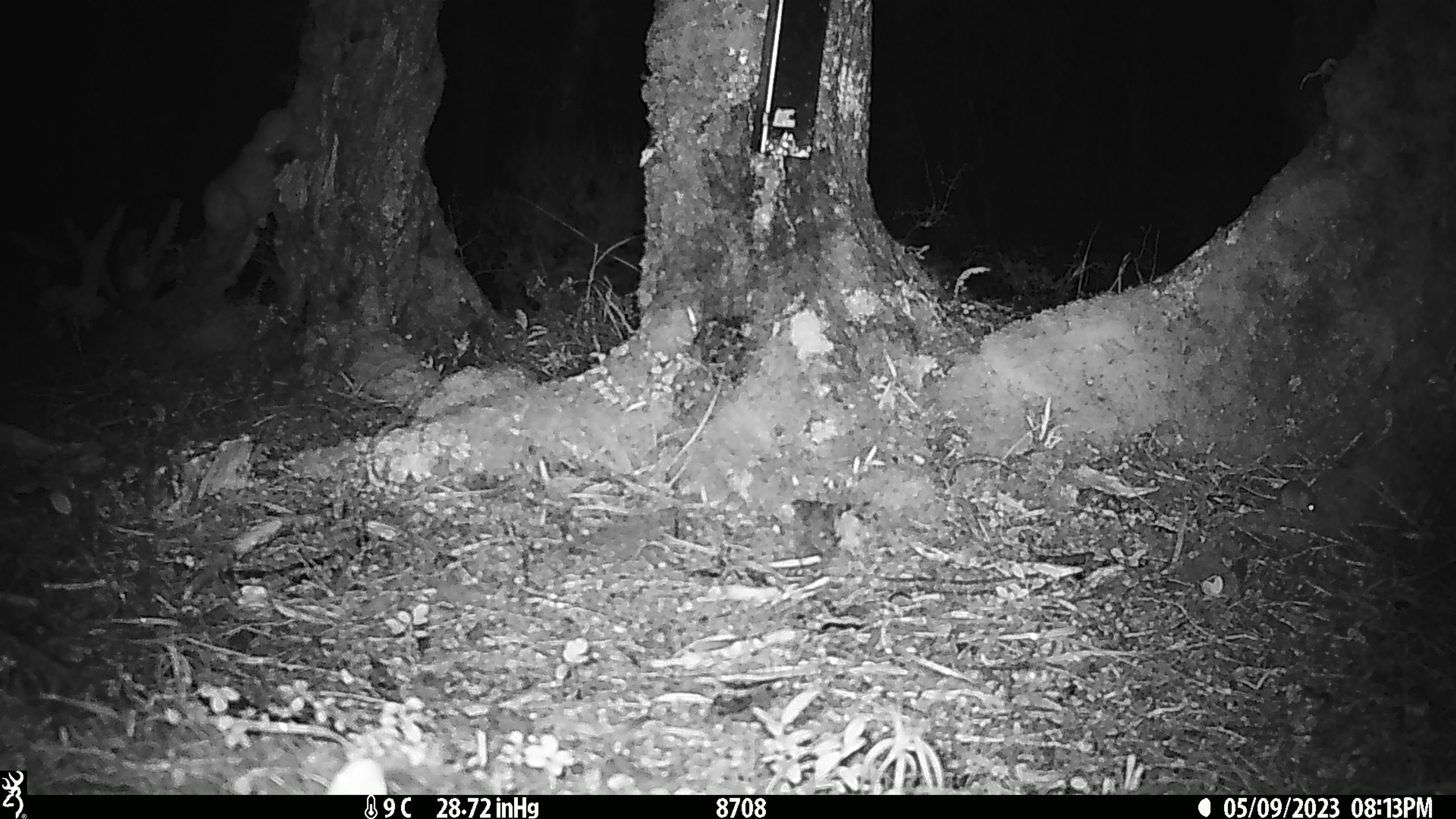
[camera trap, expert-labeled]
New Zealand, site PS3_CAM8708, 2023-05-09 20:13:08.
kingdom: Animalia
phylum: Chordata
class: Mammalia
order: Rodentia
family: Muridae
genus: Mus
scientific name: Mus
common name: mouse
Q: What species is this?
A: Mouse (Mus).